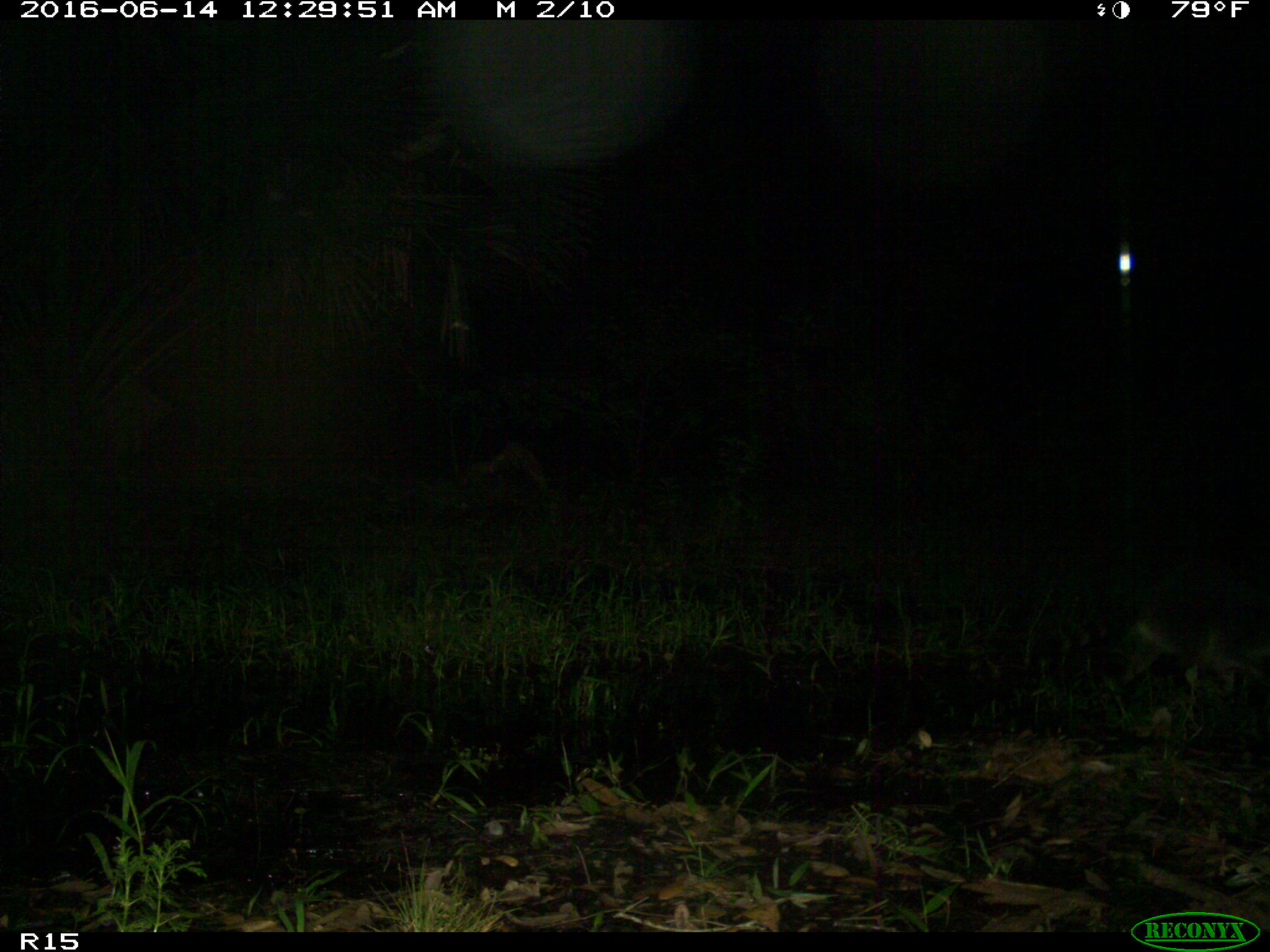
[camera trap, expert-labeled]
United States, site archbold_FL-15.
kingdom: Animalia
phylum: Chordata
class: Mammalia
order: Carnivora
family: Procyonidae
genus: Procyon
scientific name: Procyon lotor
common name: common raccoon